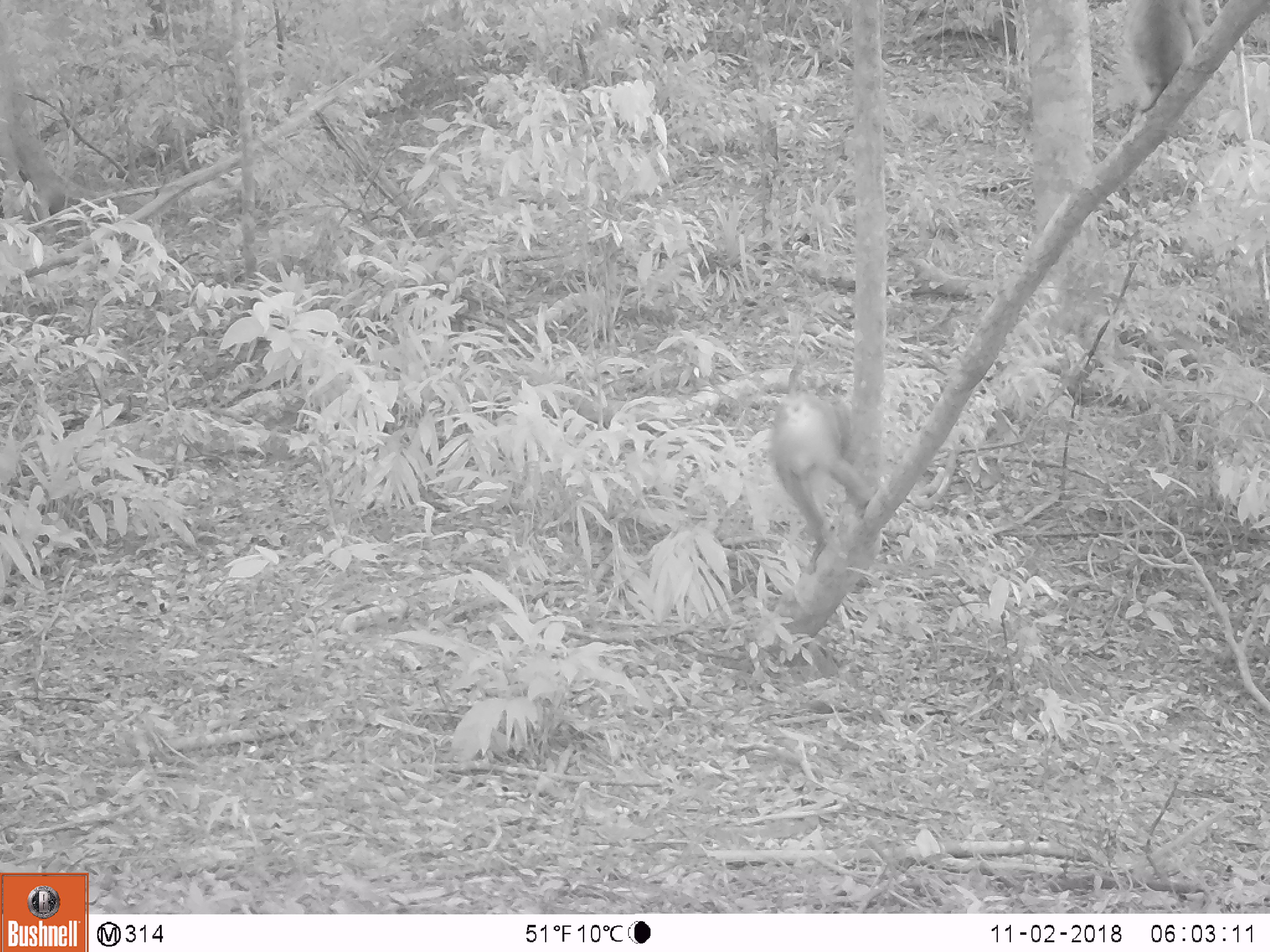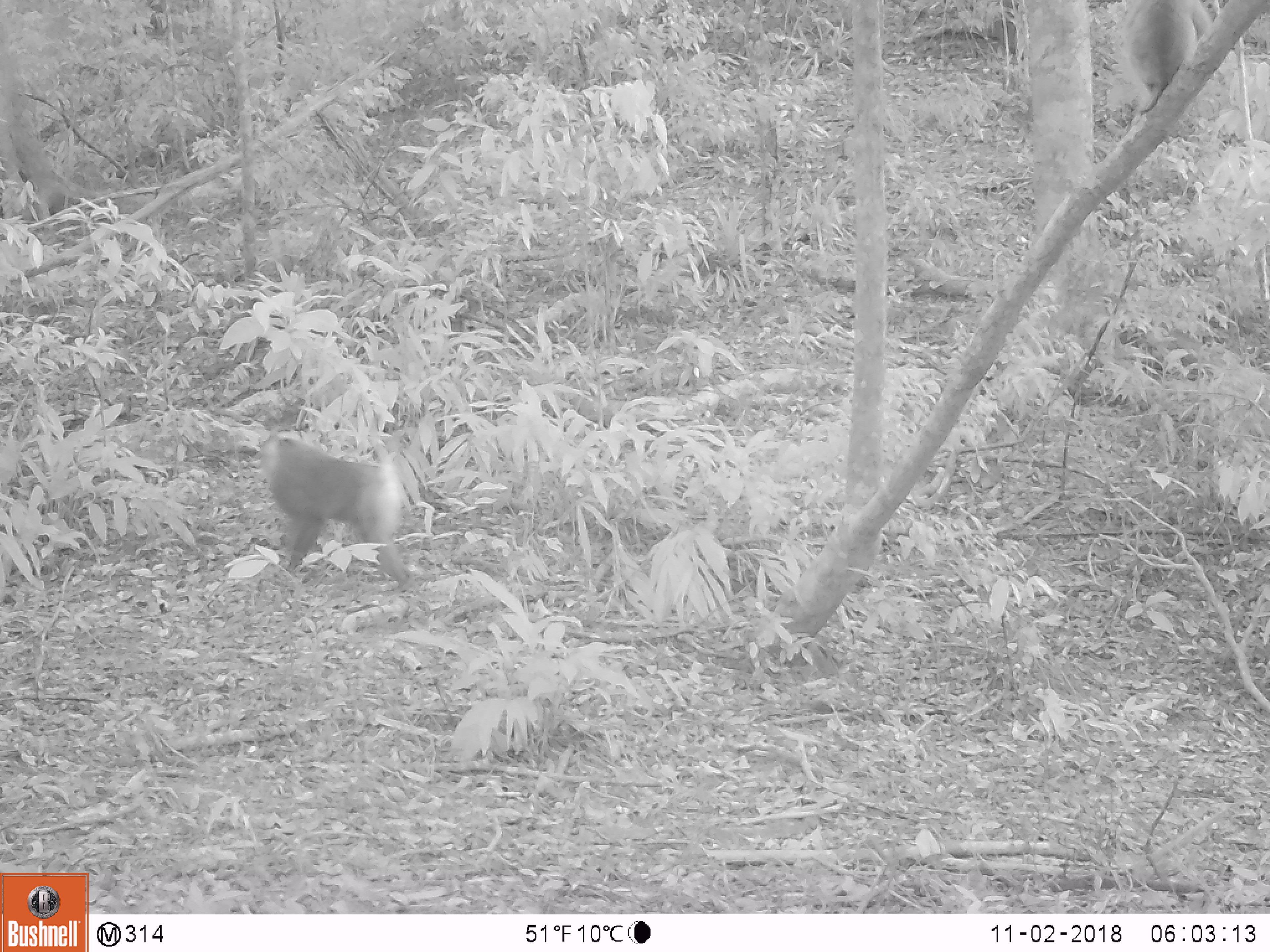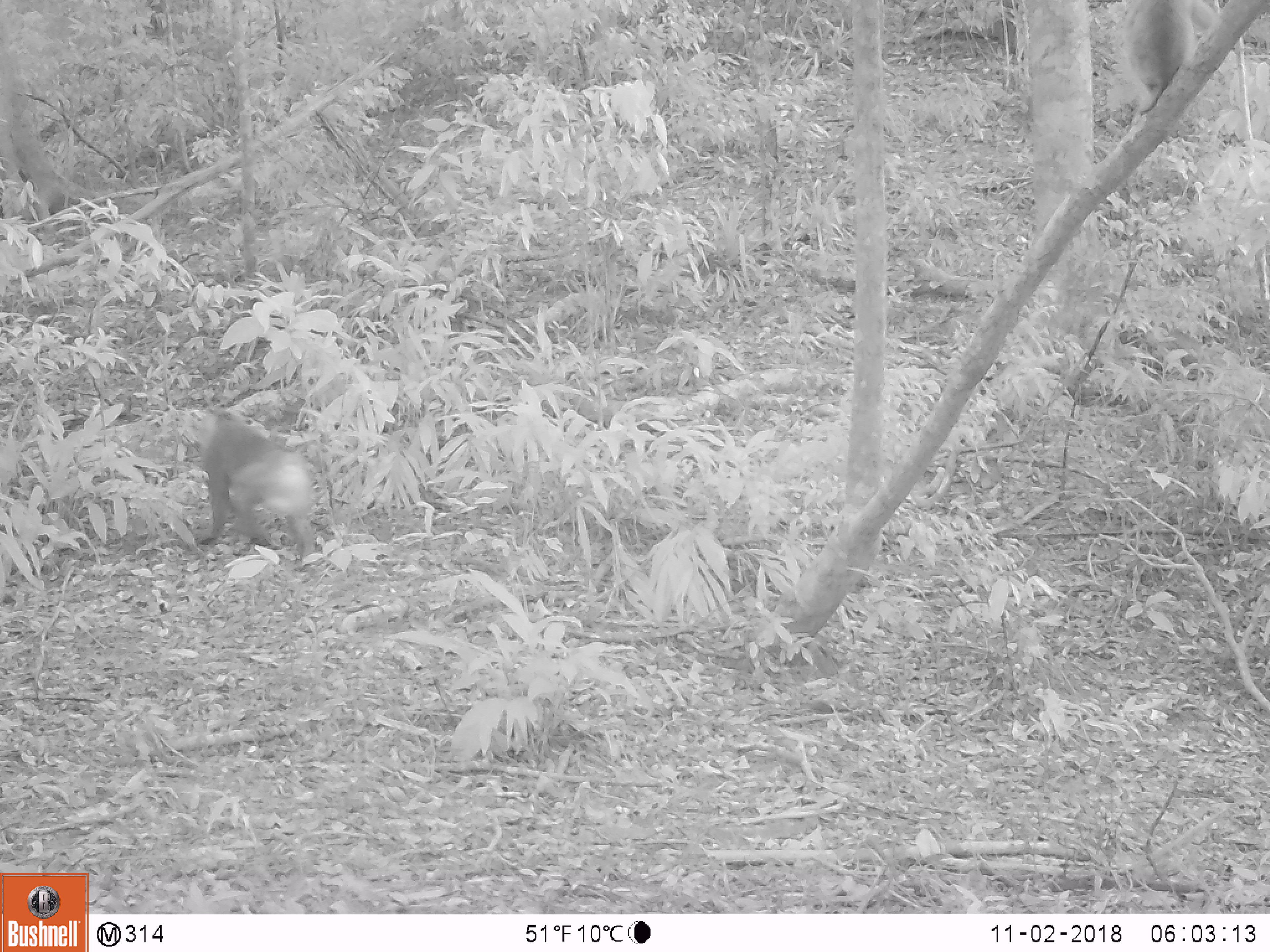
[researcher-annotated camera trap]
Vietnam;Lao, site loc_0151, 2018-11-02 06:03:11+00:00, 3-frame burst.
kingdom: Animalia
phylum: Chordata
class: Mammalia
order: Primates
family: Cercopithecidae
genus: Macaca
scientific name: Macaca nemestrina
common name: pig-tailed macaque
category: pig tailed macaque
Pig tailed macaque (pig-tailed macaque) (Macaca nemestrina). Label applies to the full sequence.